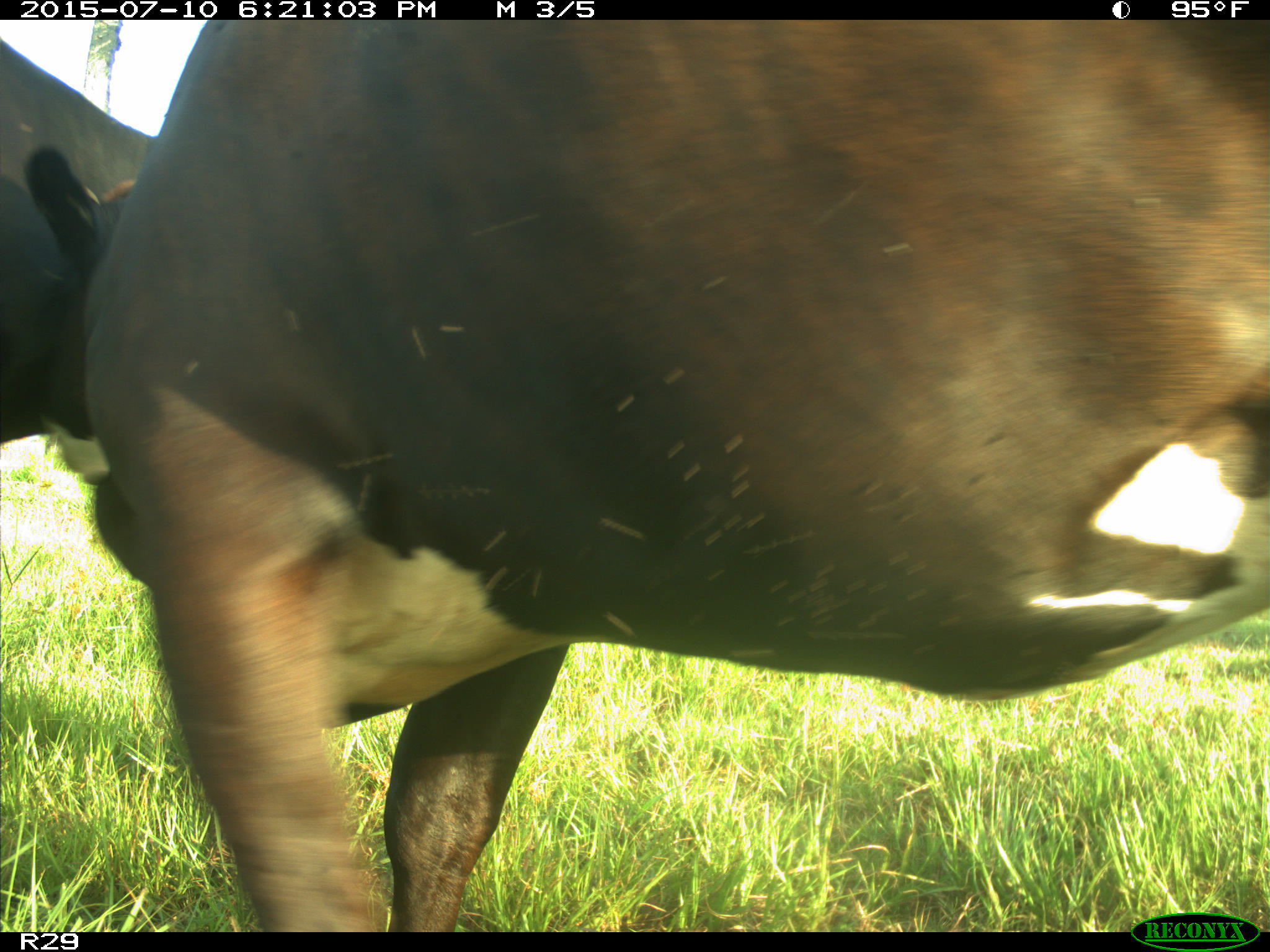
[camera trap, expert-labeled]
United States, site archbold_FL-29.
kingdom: Animalia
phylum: Chordata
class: Mammalia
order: Artiodactyla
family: Bovidae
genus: Bos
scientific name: Bos taurus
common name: domestic cow